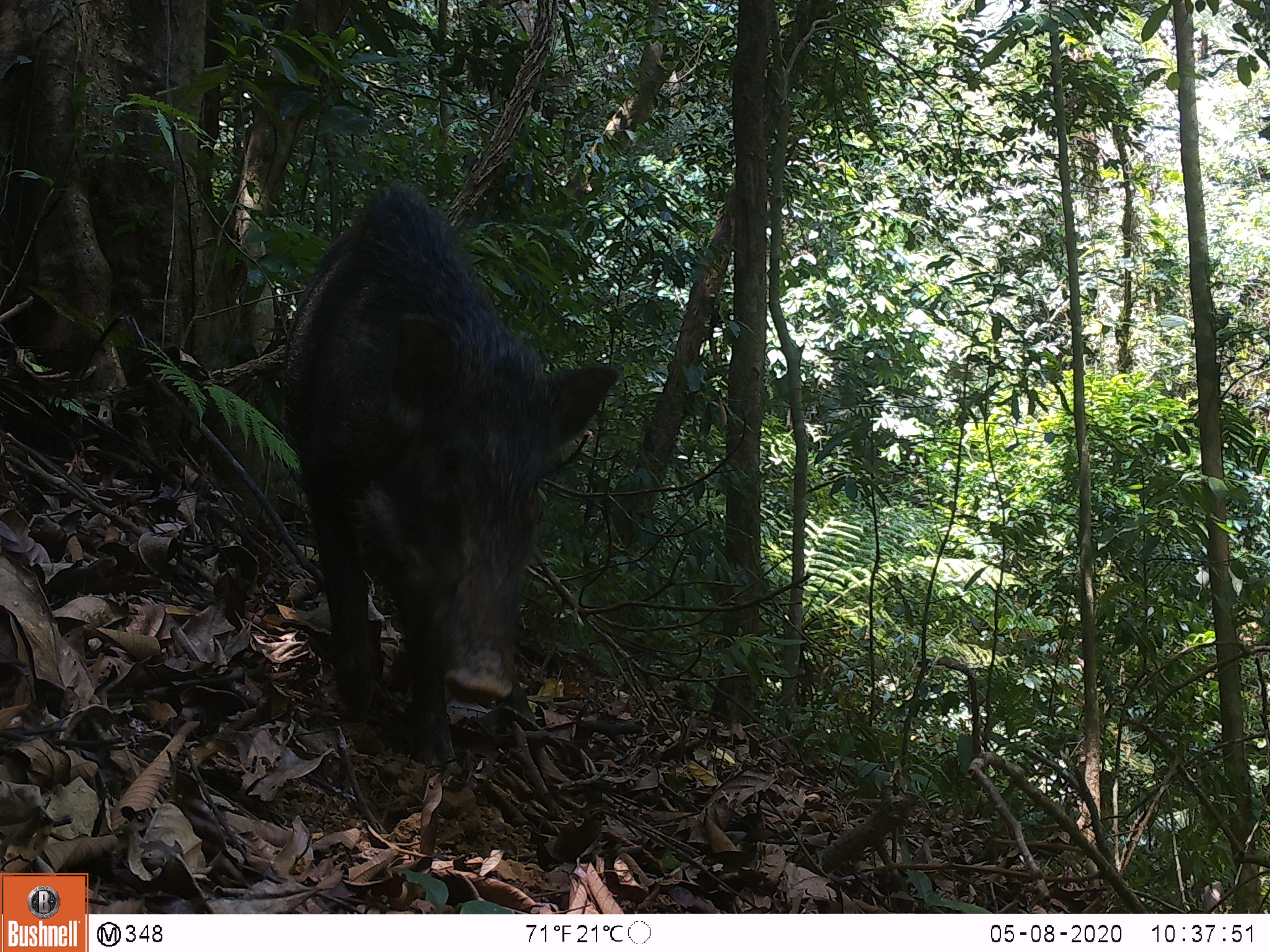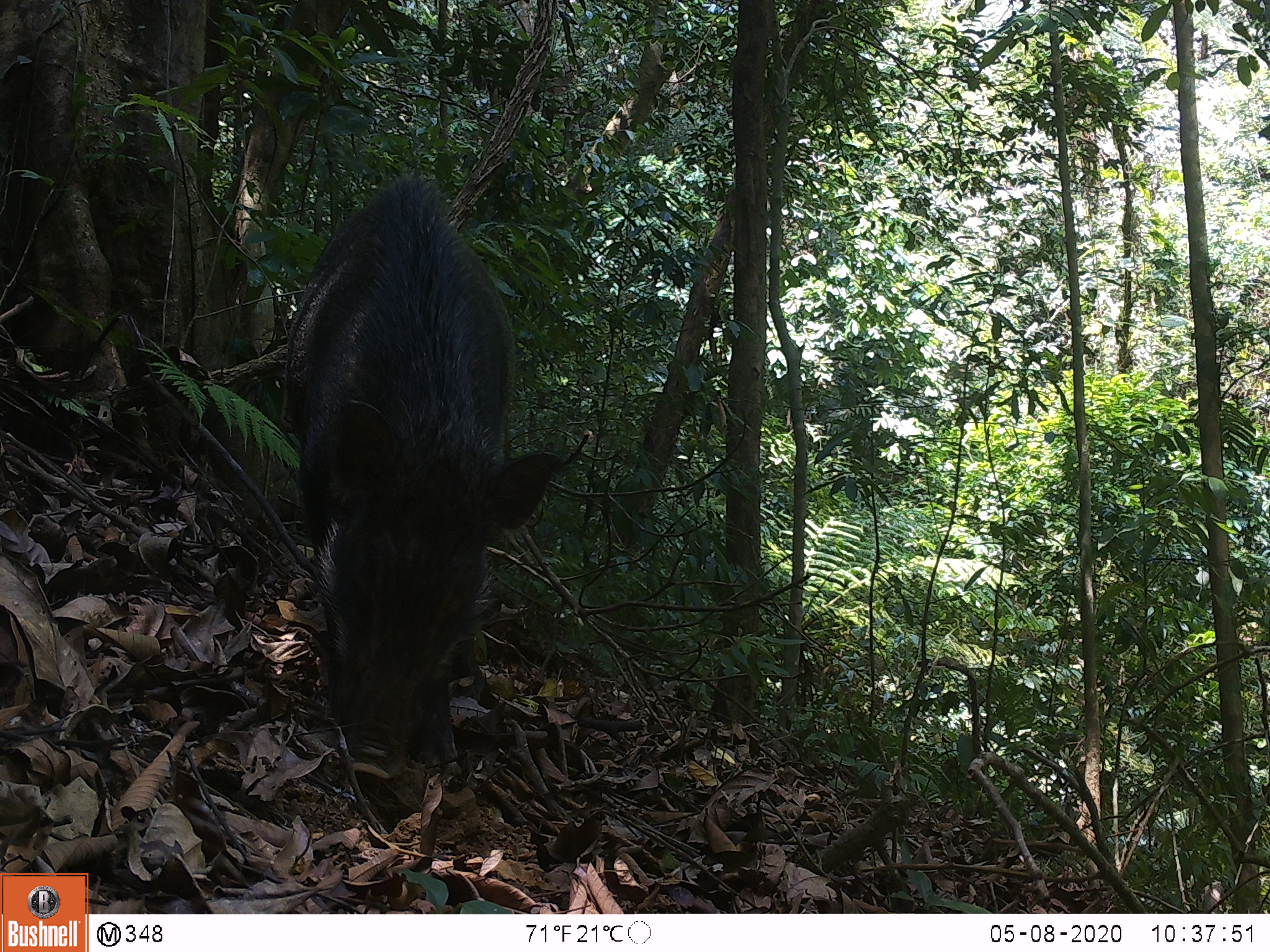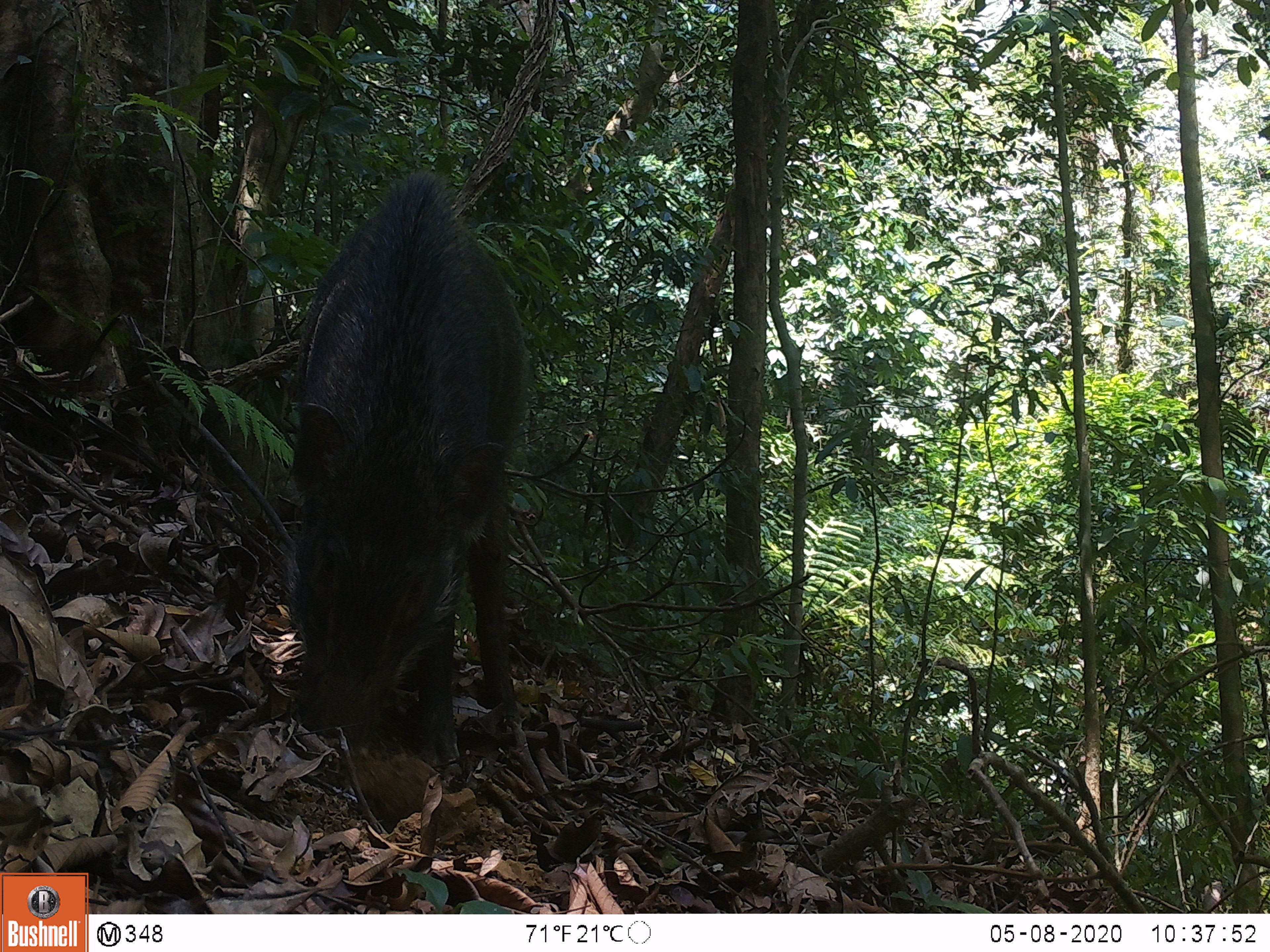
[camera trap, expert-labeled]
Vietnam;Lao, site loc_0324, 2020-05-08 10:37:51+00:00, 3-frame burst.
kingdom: Animalia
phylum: Chordata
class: Mammalia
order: Artiodactyla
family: Suidae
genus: Sus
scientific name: Sus scrofa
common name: eurasian wild pig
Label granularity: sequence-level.